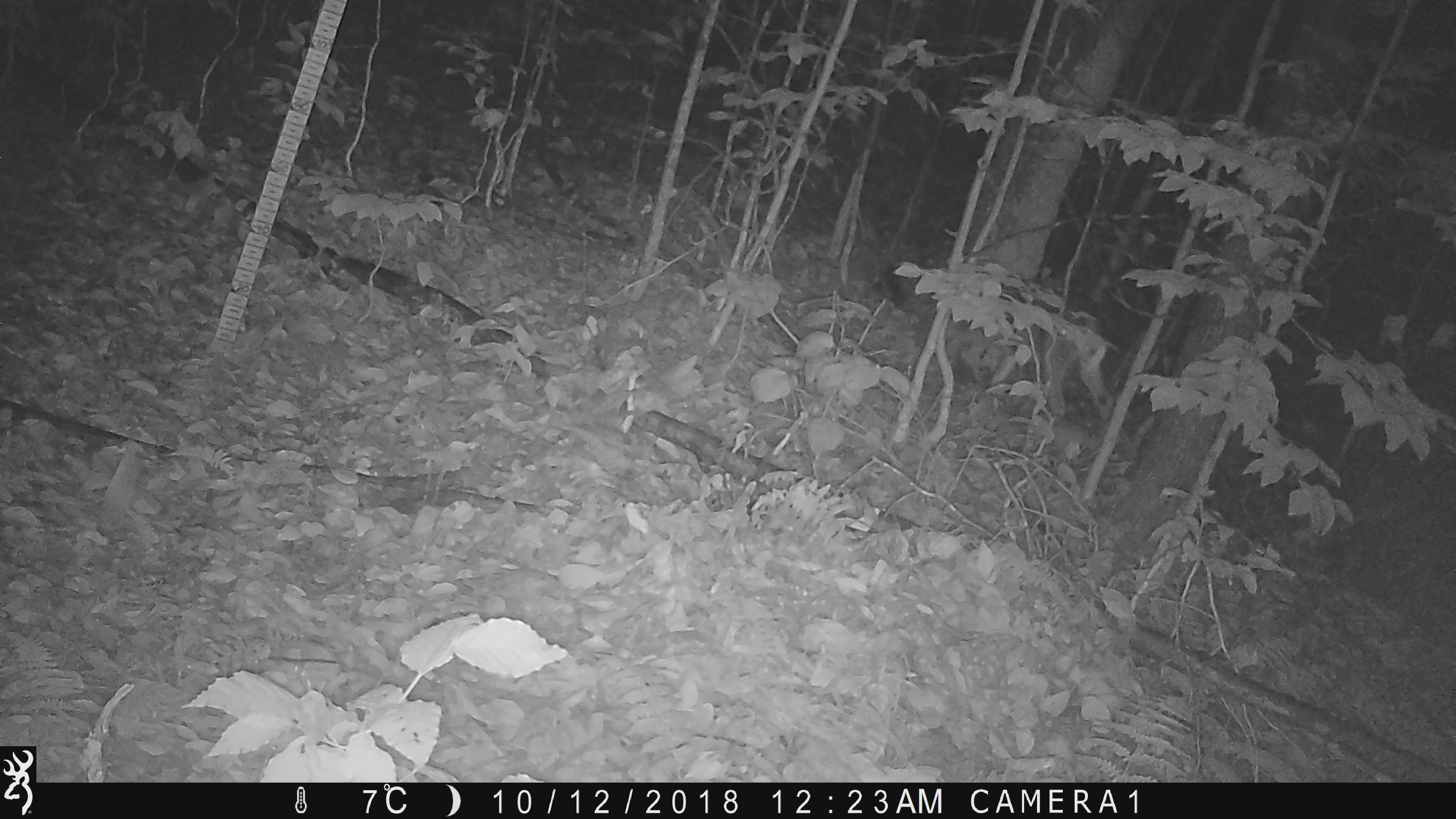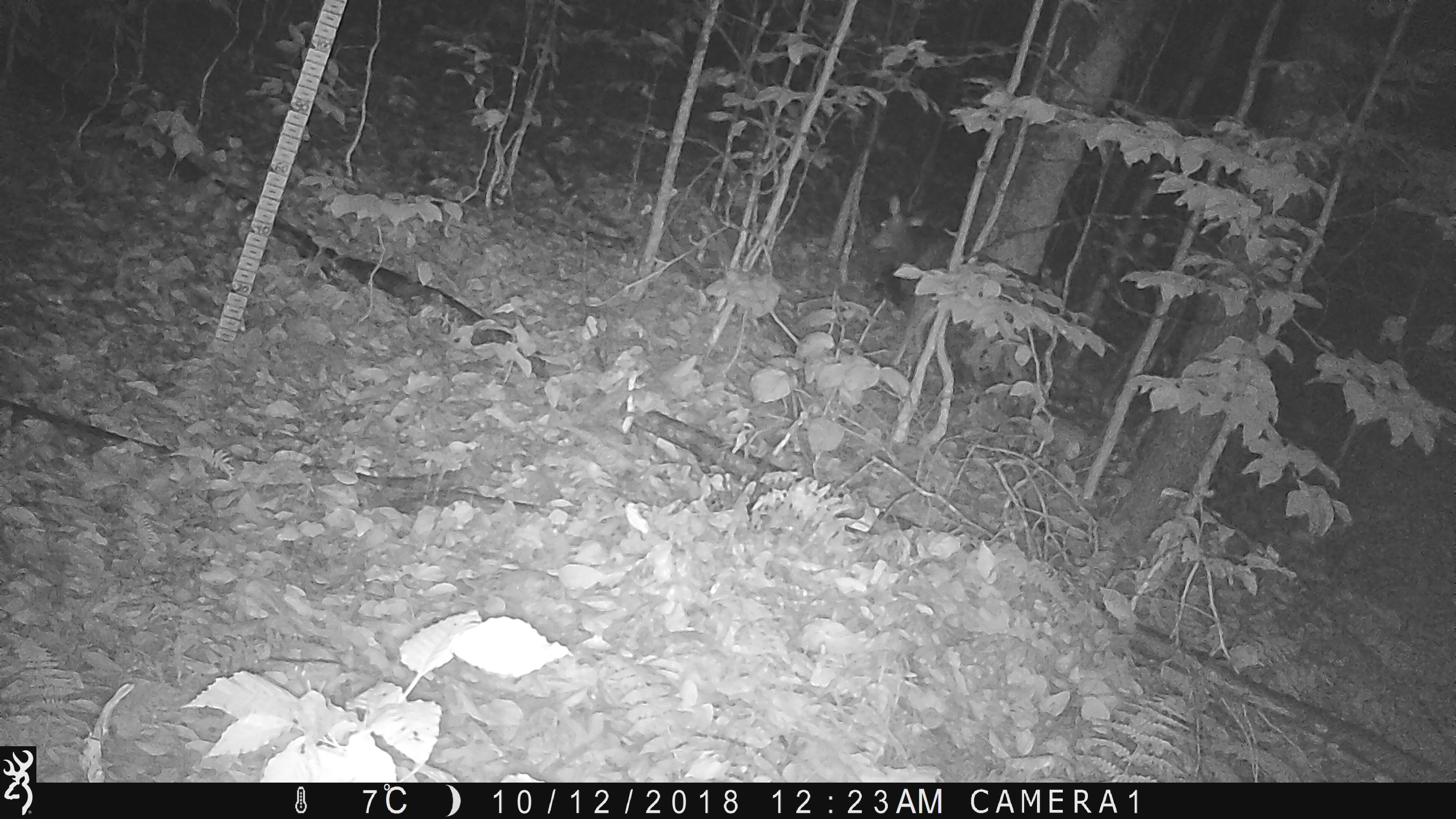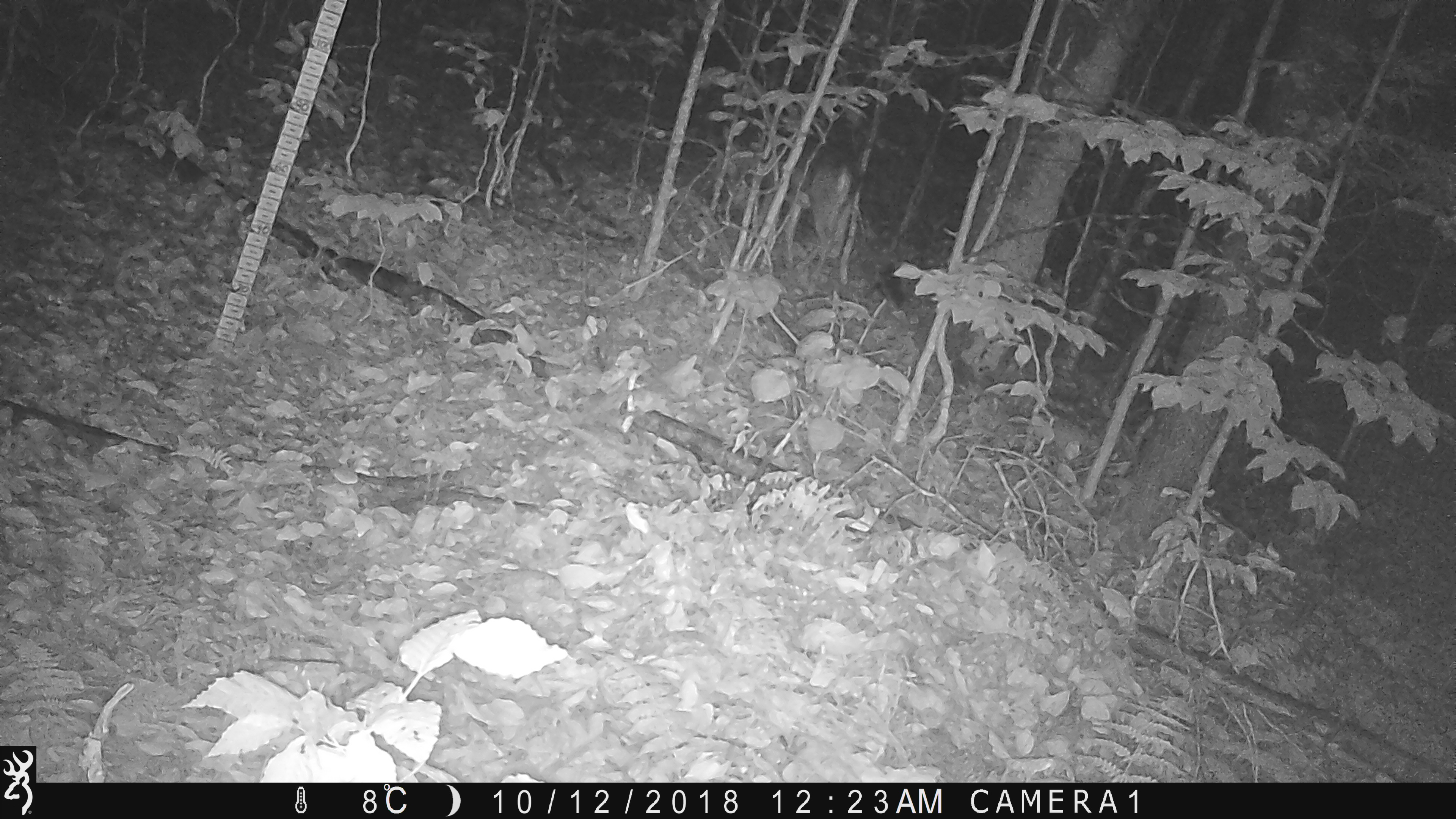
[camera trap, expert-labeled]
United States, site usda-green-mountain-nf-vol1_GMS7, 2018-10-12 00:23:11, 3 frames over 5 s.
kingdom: Animalia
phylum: Chordata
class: Mammalia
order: Artiodactyla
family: Cervidae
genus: Odocoileus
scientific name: Odocoileus virginianus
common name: white-tailed deer